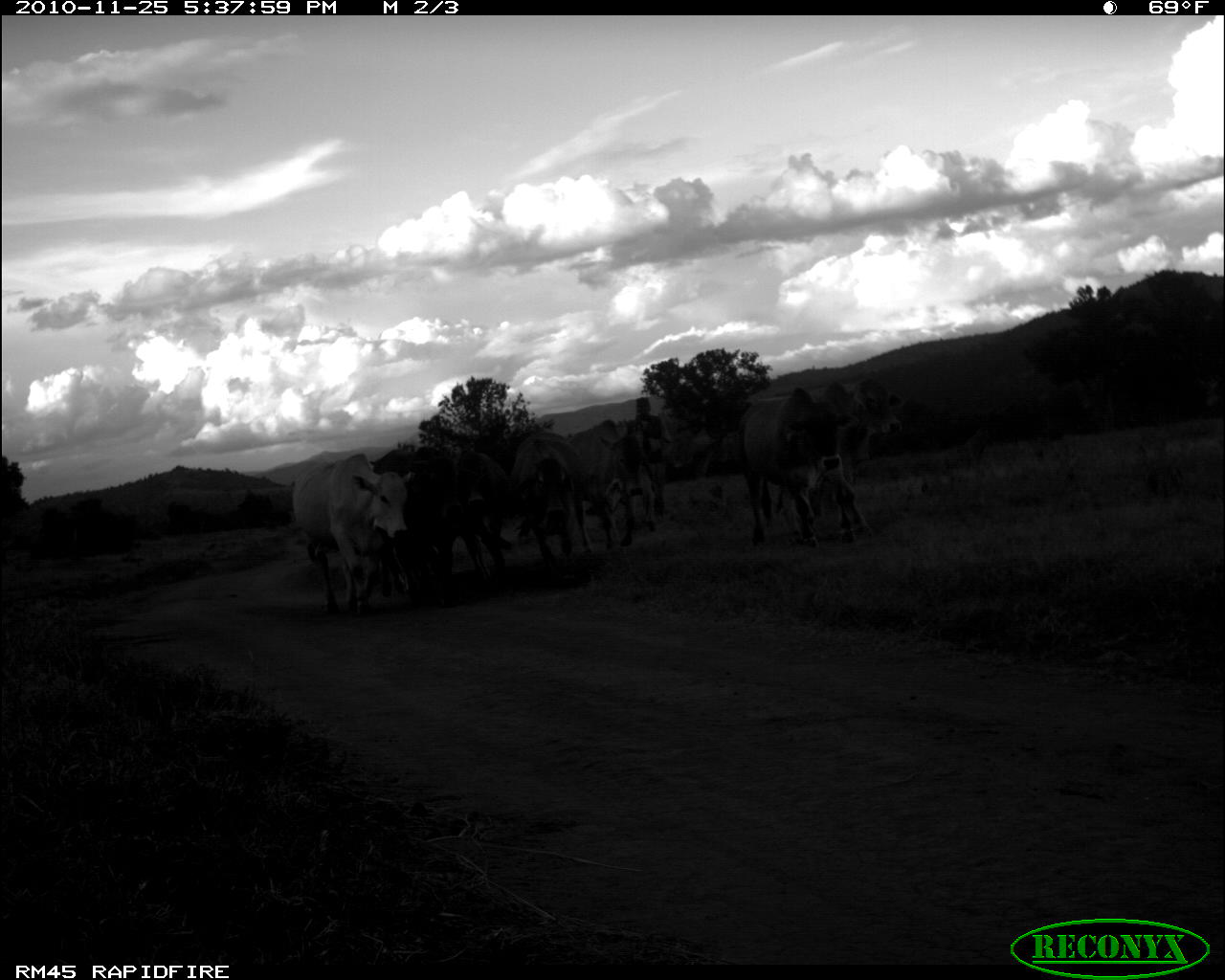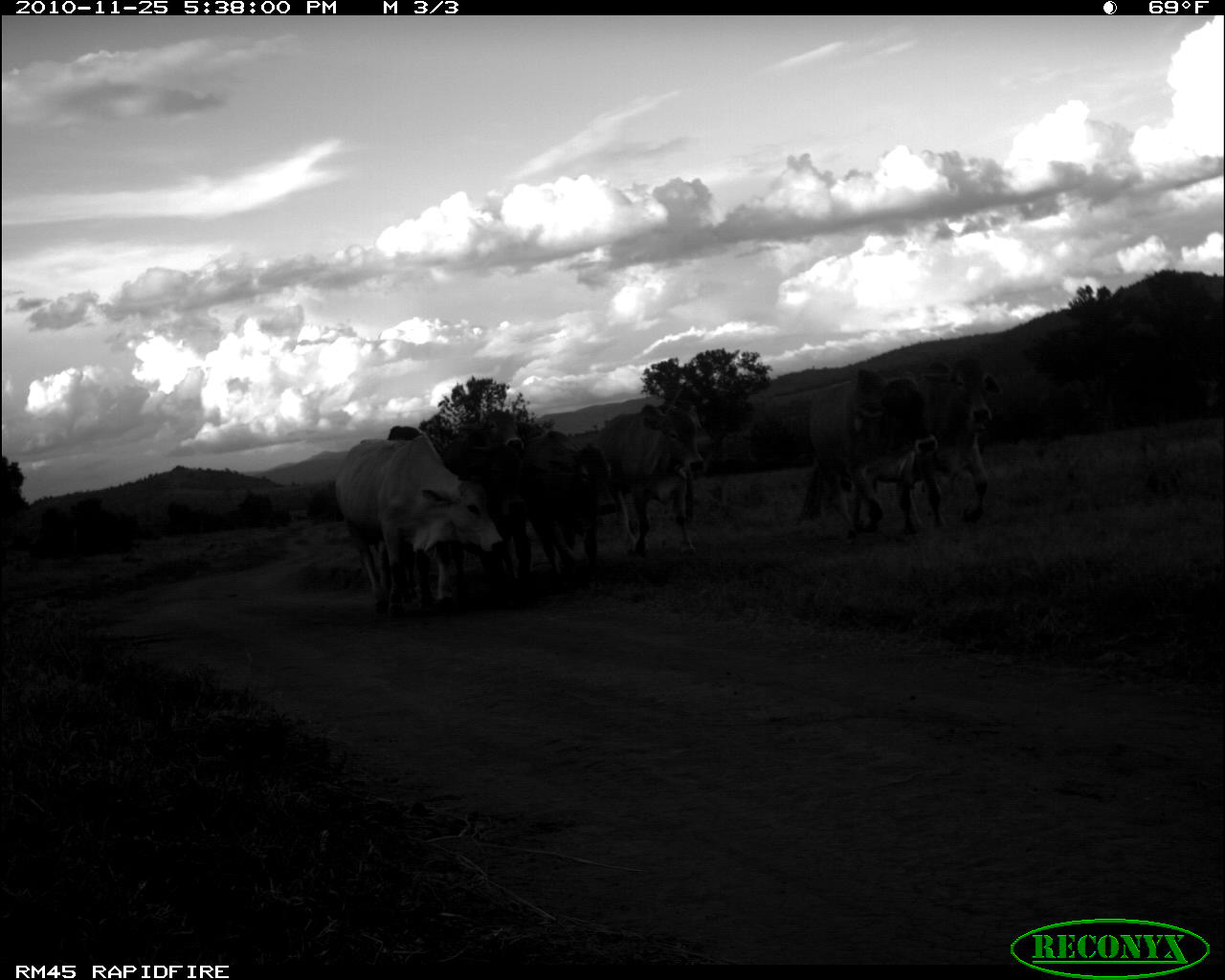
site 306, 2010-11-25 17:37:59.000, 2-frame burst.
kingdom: Animalia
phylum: Chordata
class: Mammalia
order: Artiodactyla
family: Bovidae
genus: Bos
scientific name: Bos taurus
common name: domestic cattle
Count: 6.